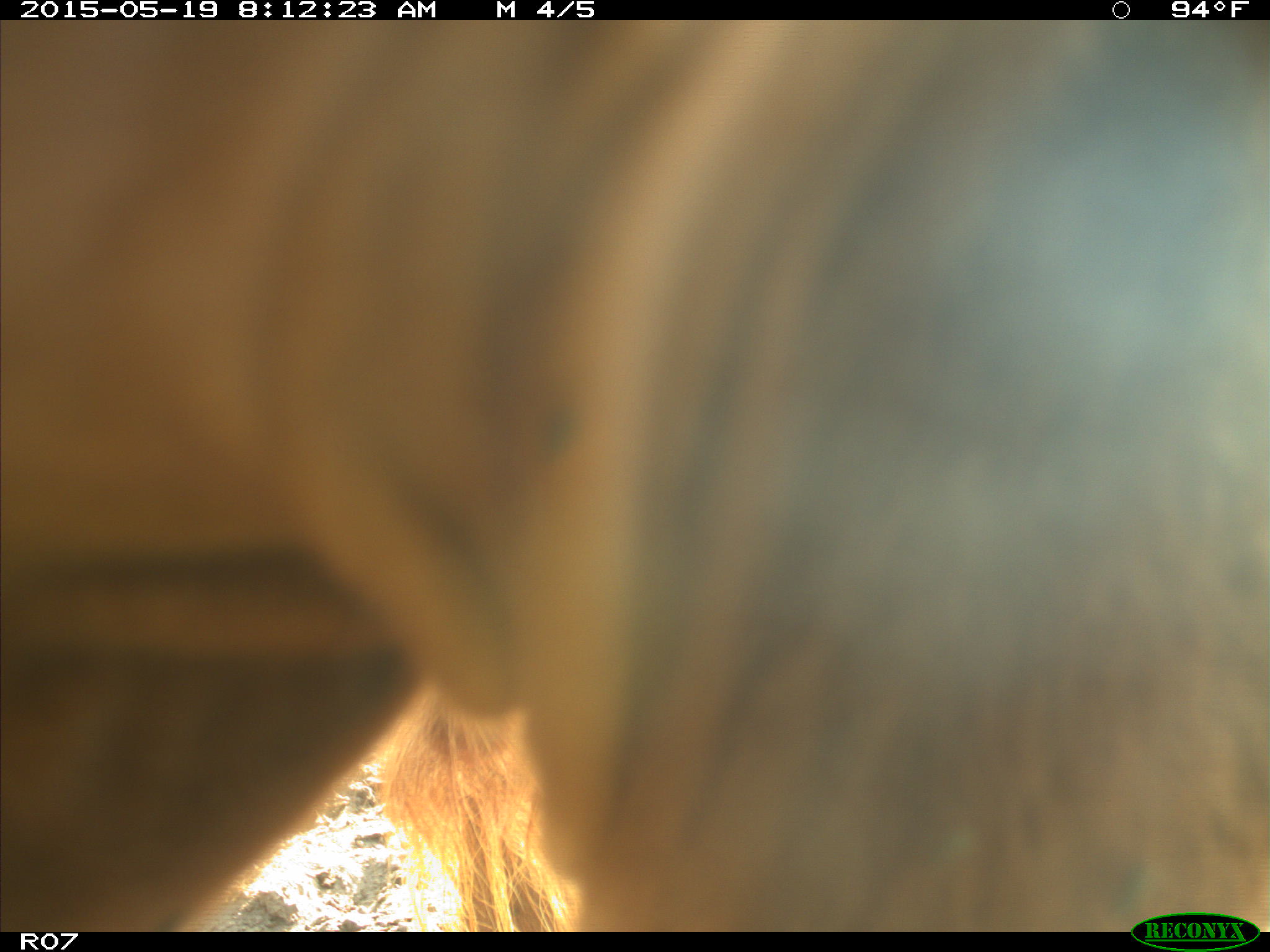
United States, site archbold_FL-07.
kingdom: Animalia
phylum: Chordata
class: Mammalia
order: Artiodactyla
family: Bovidae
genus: Bos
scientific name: Bos taurus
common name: domestic cow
Bos taurus (domestic cow).